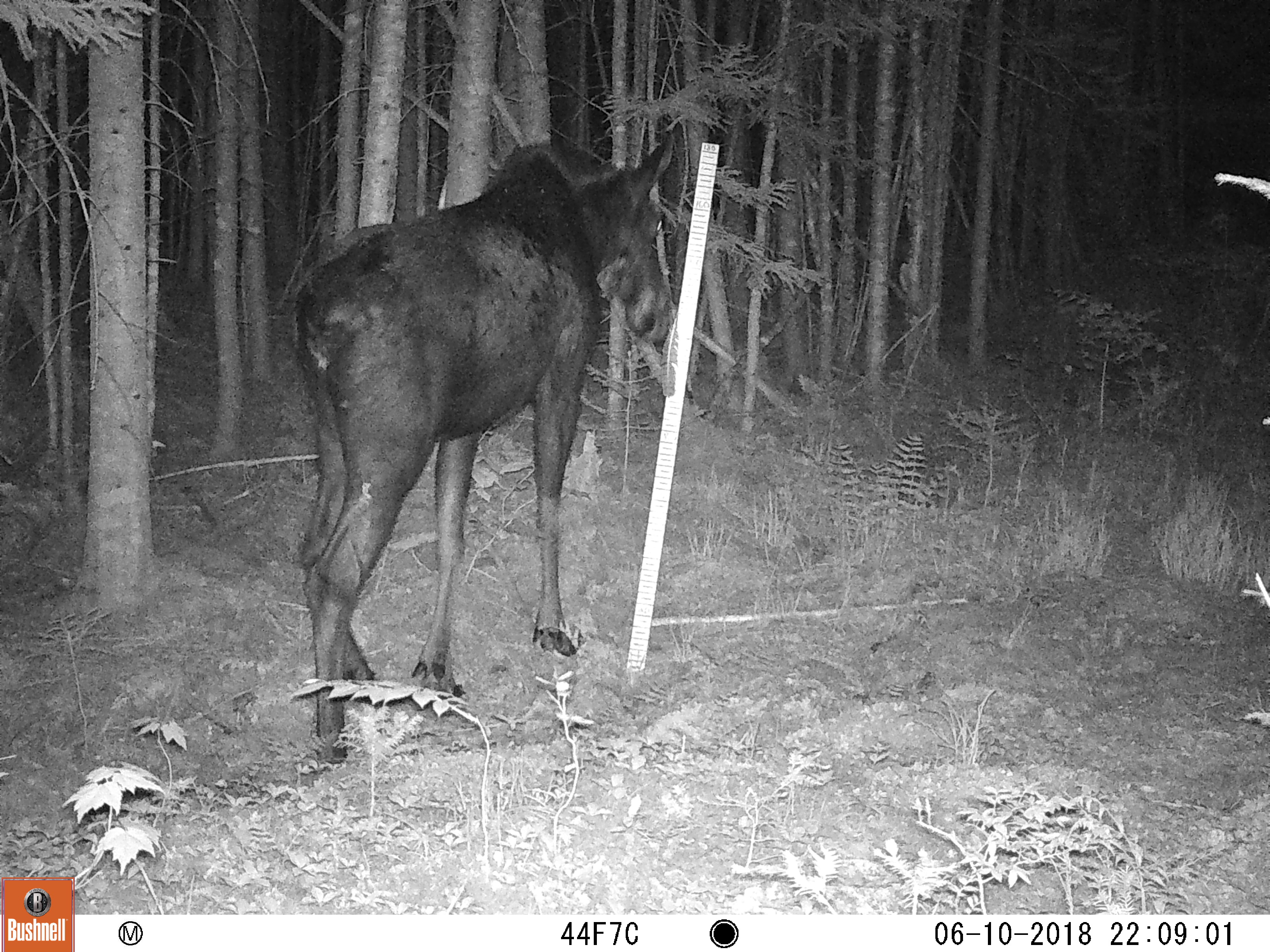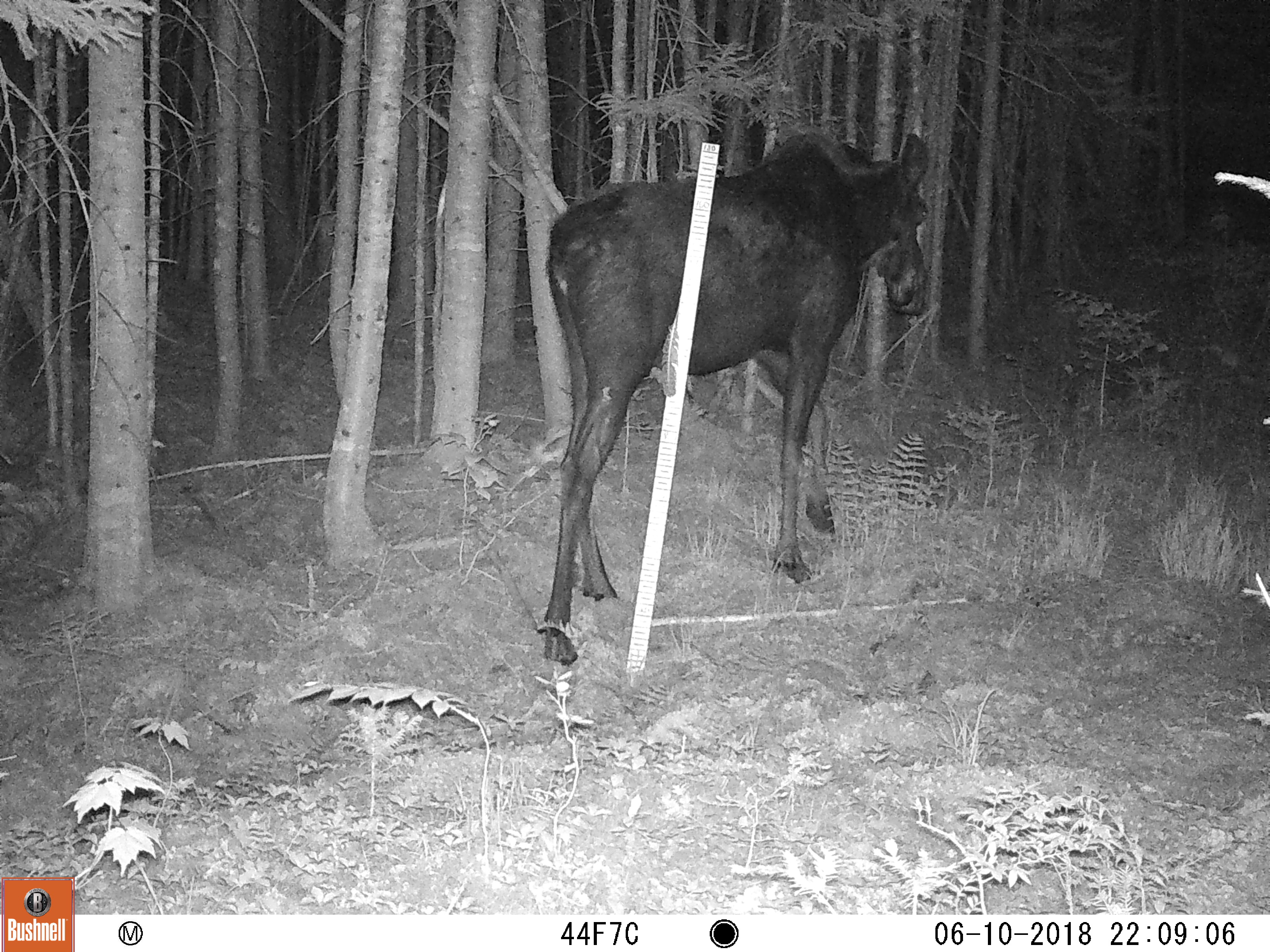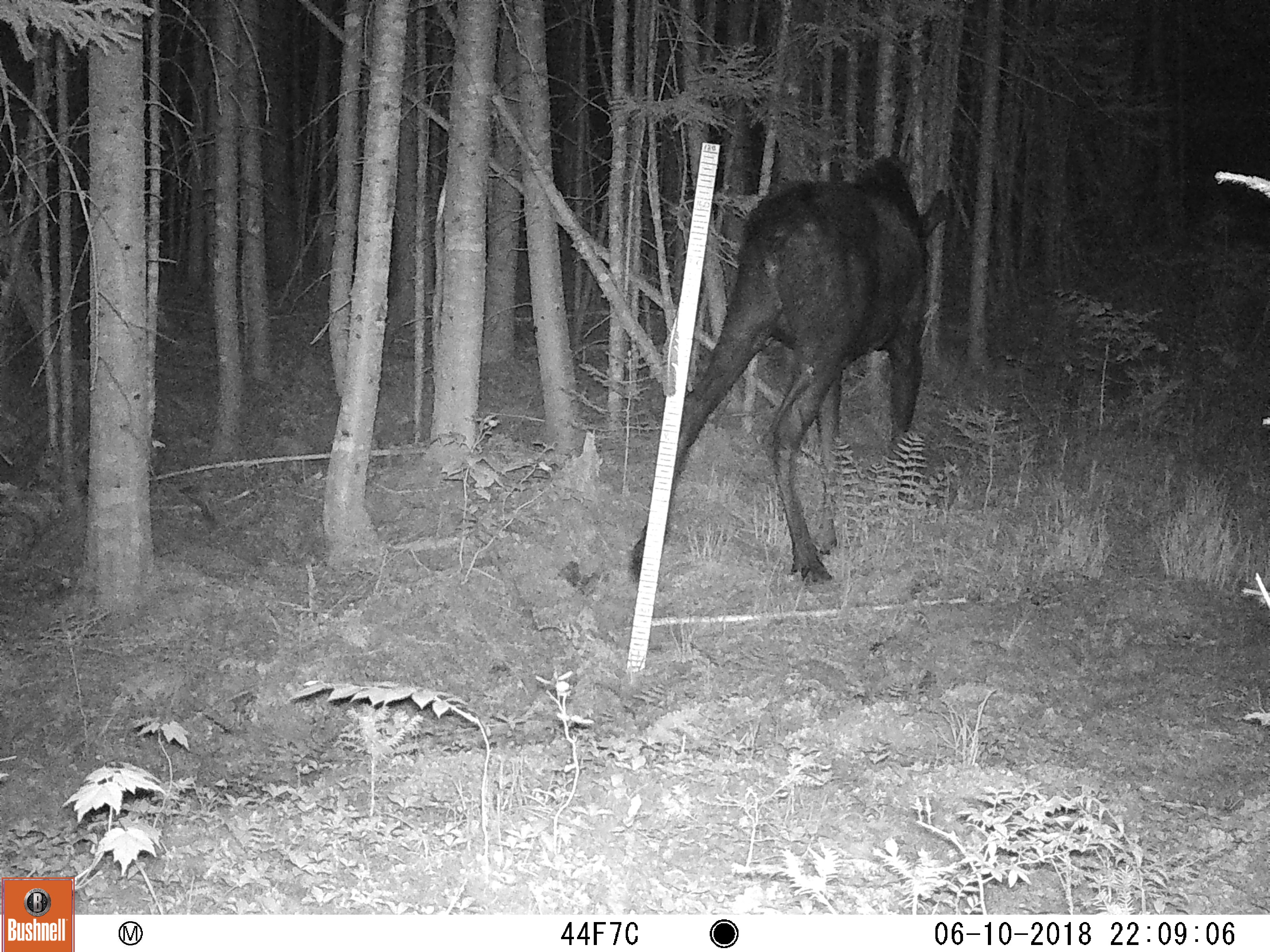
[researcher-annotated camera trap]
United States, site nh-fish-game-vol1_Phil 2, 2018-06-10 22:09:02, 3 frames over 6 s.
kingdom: Animalia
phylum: Chordata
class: Mammalia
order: Artiodactyla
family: Cervidae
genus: Alces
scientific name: Alces alces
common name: moose